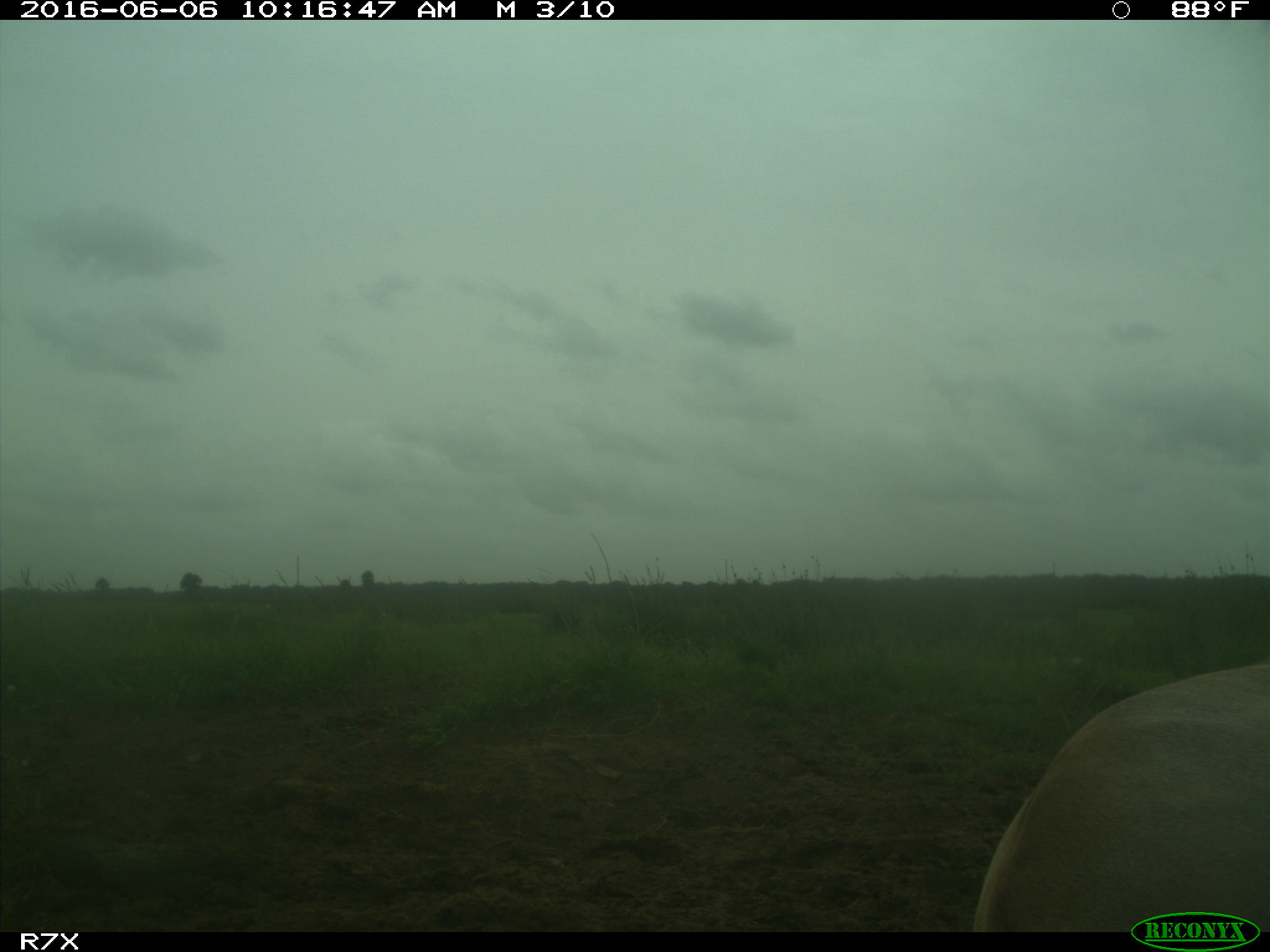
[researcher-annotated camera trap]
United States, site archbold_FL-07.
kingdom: Animalia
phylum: Chordata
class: Mammalia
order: Artiodactyla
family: Bovidae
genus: Bos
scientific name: Bos taurus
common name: domestic cow